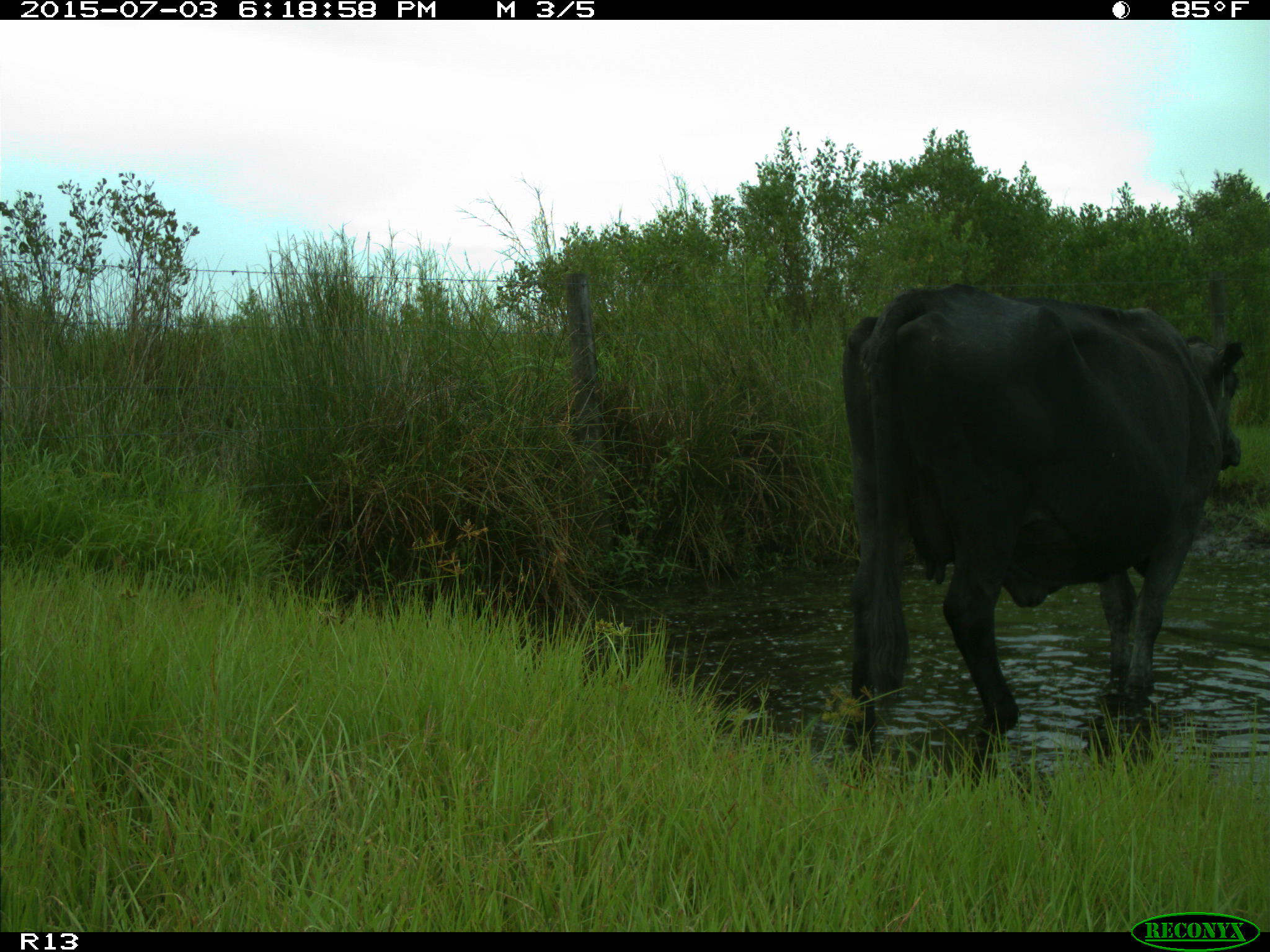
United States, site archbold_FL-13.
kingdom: Animalia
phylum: Chordata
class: Mammalia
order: Artiodactyla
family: Bovidae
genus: Bos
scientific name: Bos taurus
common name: domestic cow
Bos taurus (domestic cow).